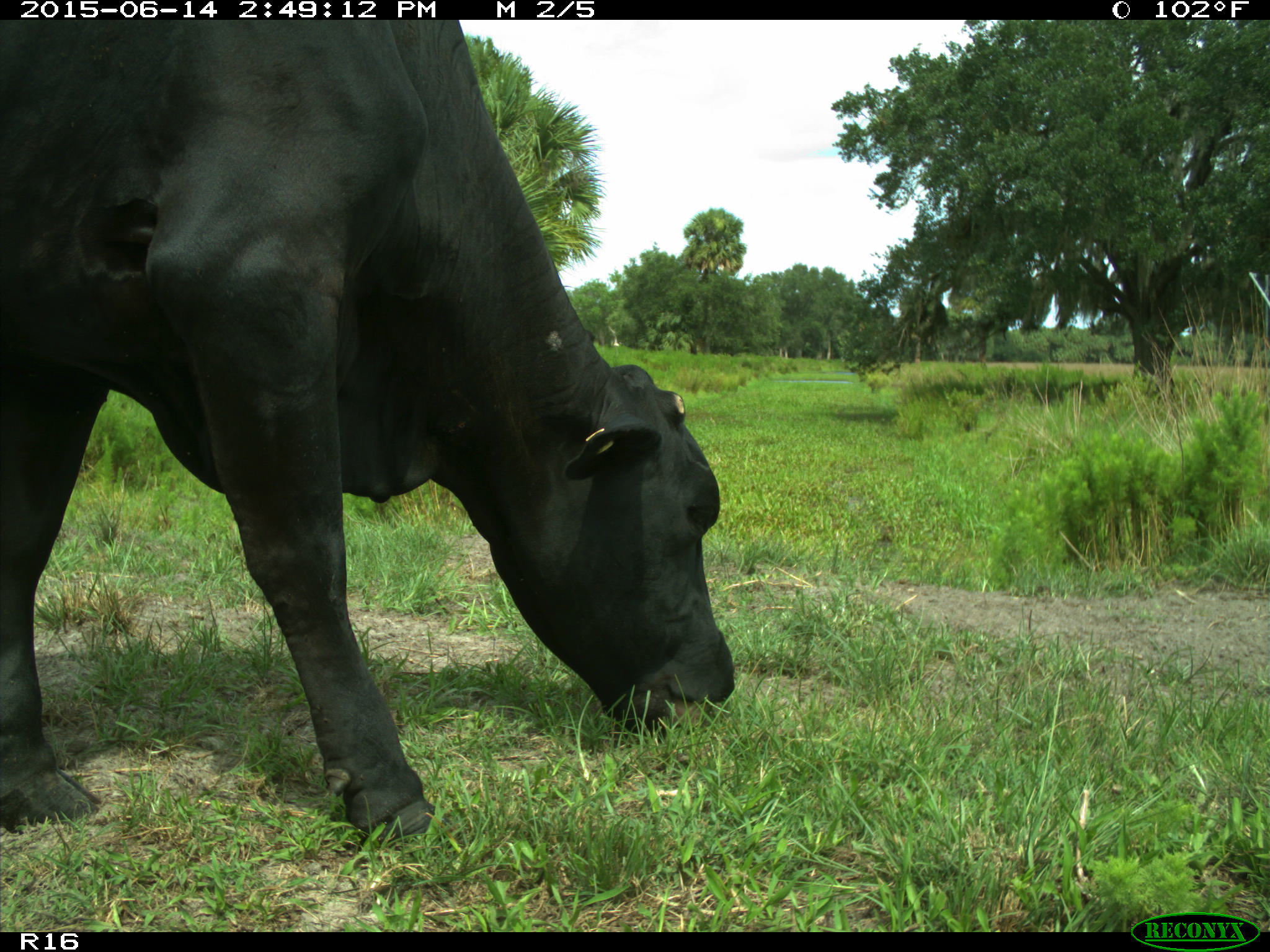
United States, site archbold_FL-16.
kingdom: Animalia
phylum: Chordata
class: Mammalia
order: Artiodactyla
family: Bovidae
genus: Bos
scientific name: Bos taurus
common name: domestic cow